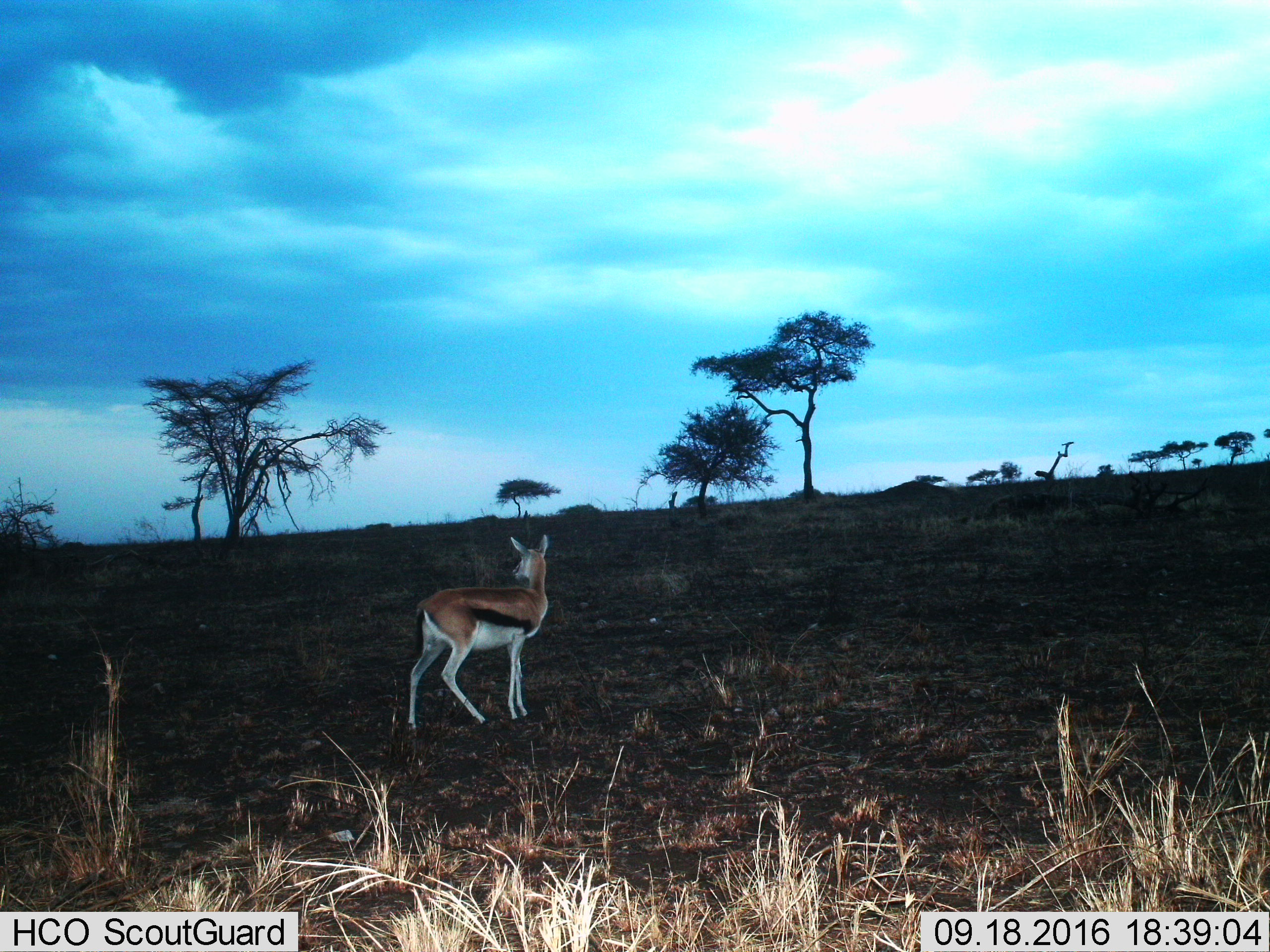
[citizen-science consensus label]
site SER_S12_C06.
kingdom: Animalia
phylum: Chordata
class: Mammalia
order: Artiodactyla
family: Bovidae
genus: Eudorcas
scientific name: Eudorcas thomsonii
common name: thomson's gazelle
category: gazellethomsons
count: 1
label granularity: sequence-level